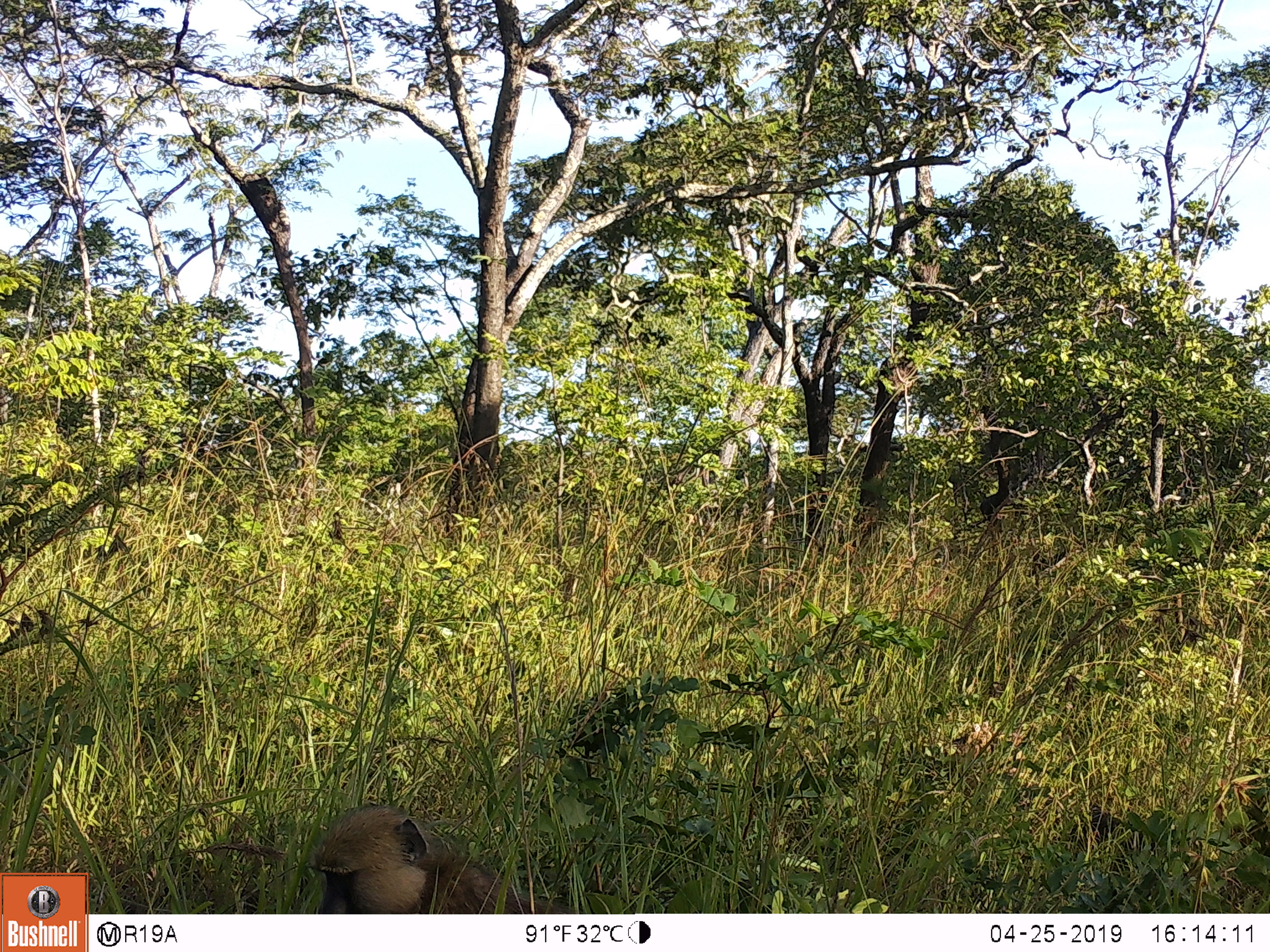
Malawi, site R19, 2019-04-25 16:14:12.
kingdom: Animalia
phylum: Chordata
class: Mammalia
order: Primates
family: Cercopithecidae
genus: Papio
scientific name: Papio cynocephalus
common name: yellow baboon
Yellow baboon (Papio cynocephalus), count 1.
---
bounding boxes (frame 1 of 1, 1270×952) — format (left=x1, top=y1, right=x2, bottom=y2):
yellow baboon: (left=302, top=787, right=595, bottom=911)